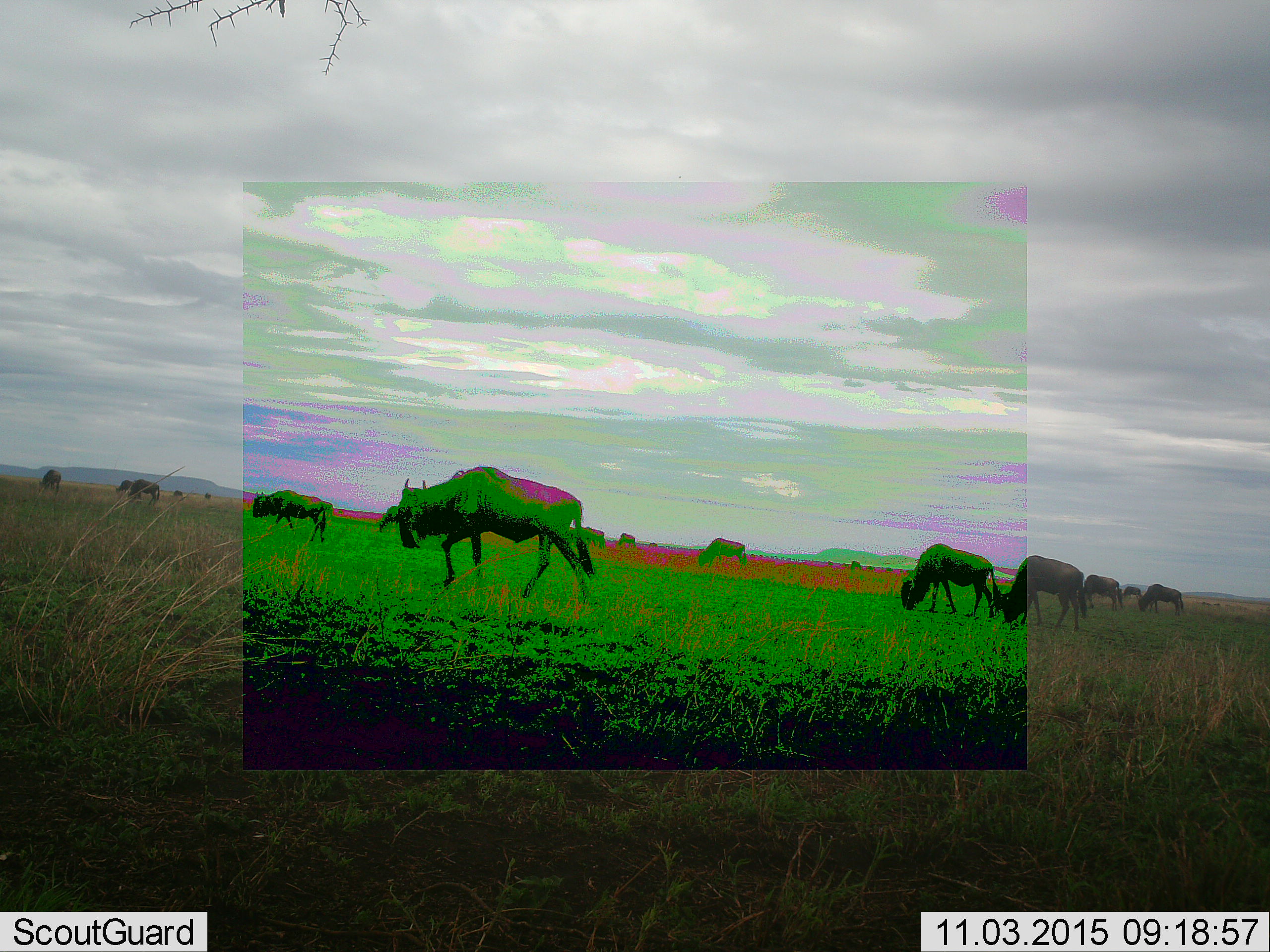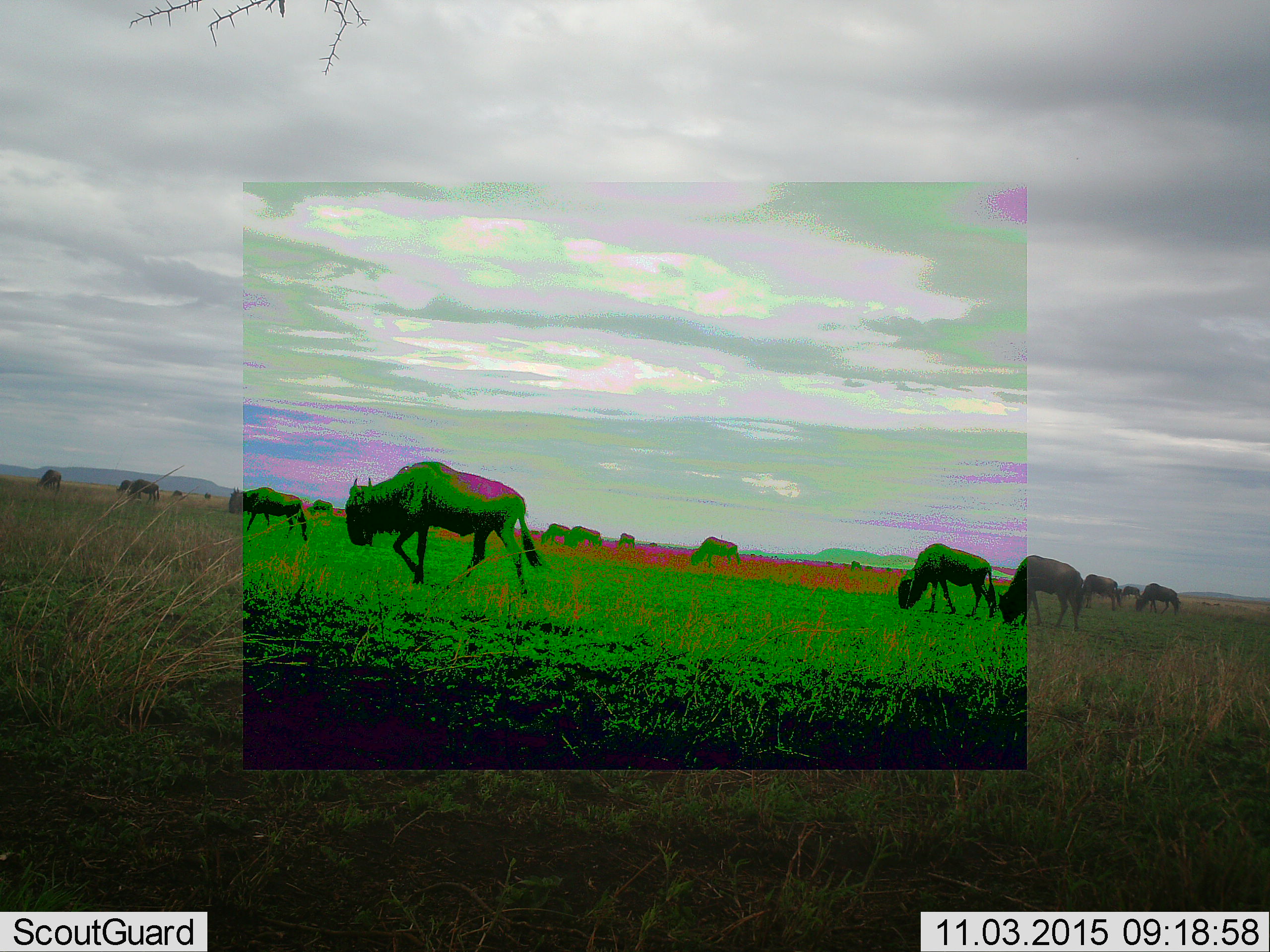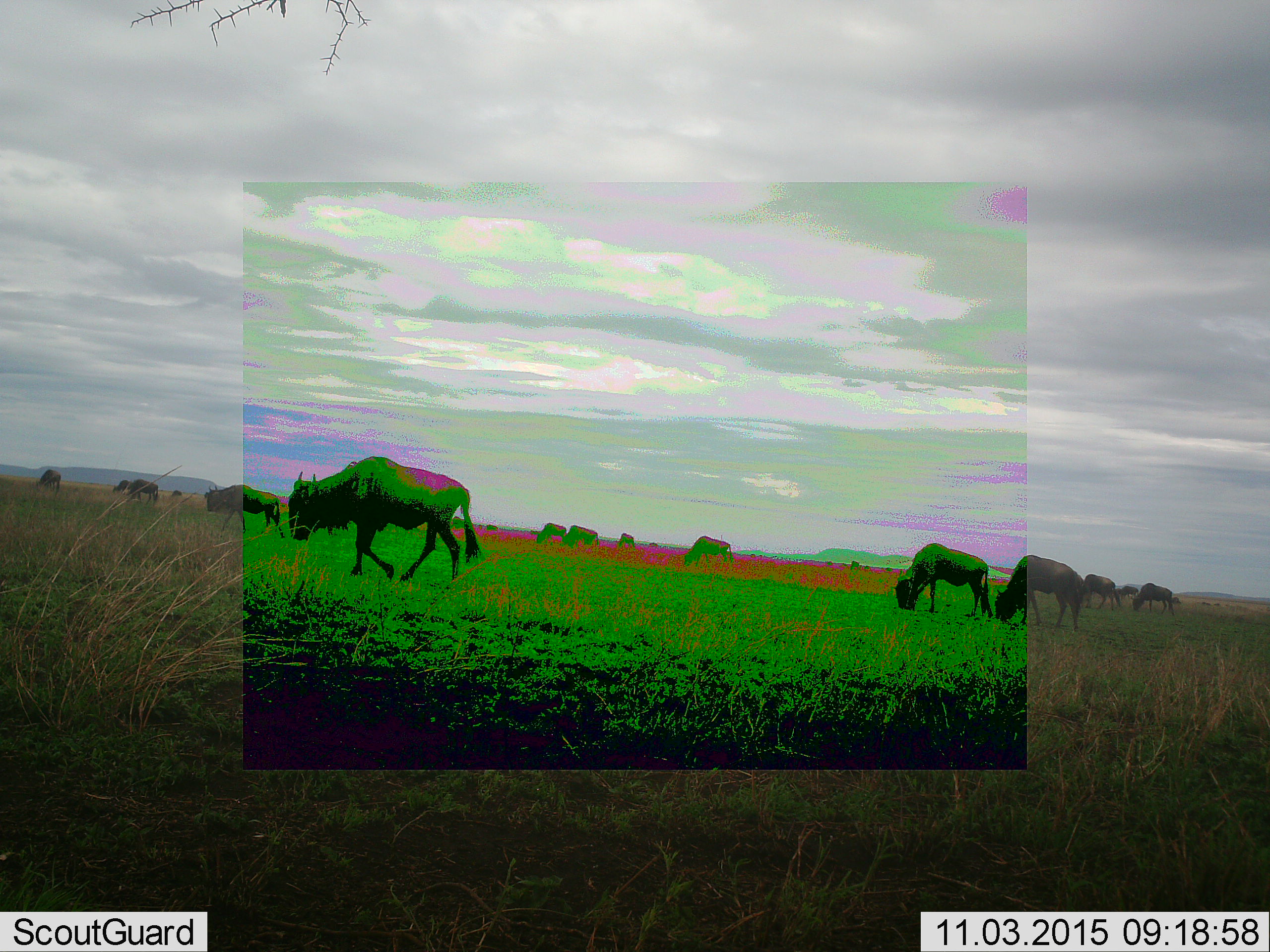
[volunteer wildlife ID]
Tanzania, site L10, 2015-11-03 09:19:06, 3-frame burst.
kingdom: Animalia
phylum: Chordata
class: Mammalia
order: Artiodactyla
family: Bovidae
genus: Connochaetes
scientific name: Connochaetes taurinus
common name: blue wildebeest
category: wildebeest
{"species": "wildebeest (blue wildebeest) (Connochaetes taurinus)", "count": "11-50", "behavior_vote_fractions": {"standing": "12%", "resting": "0%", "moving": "88%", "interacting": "0%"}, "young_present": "0%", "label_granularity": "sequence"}